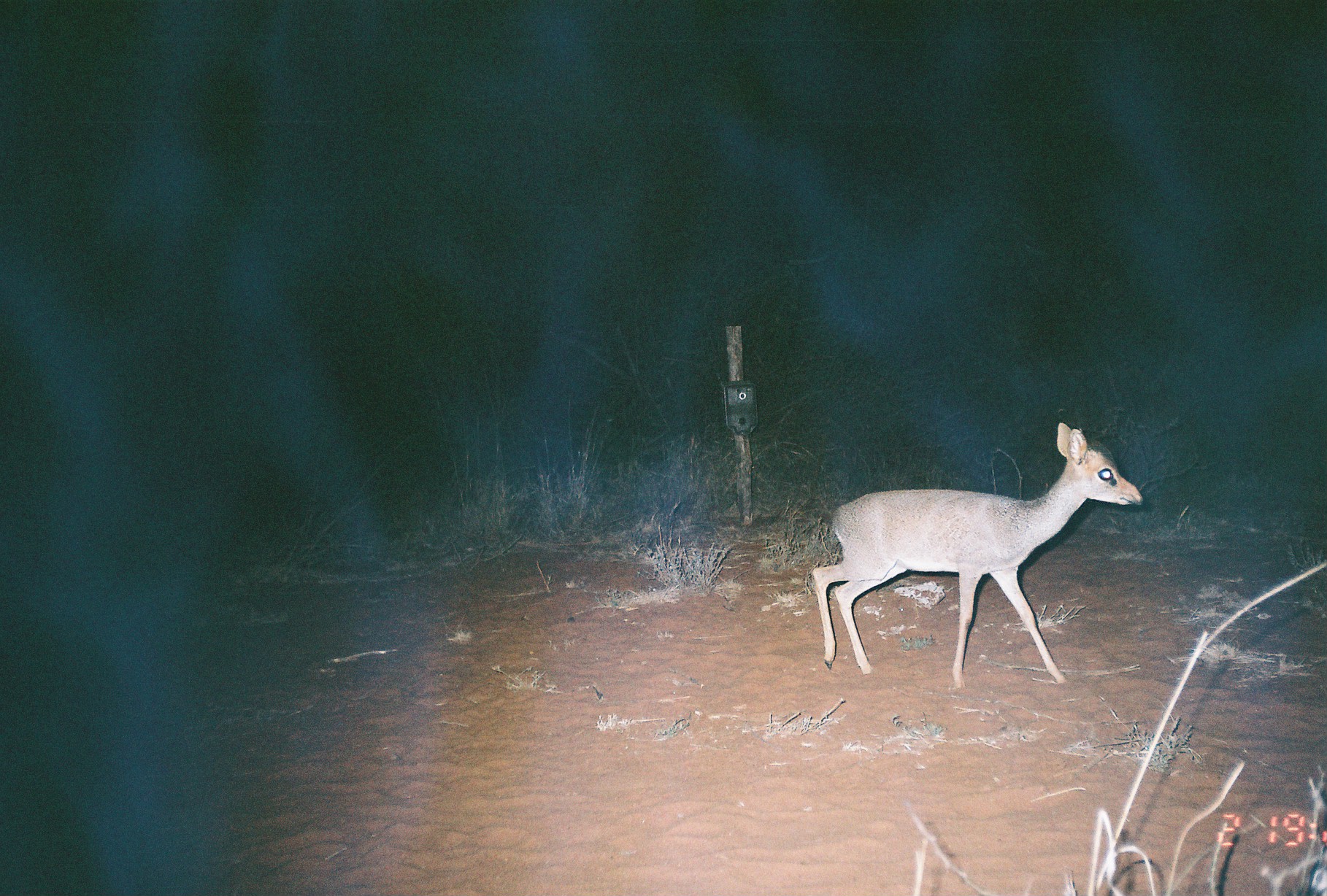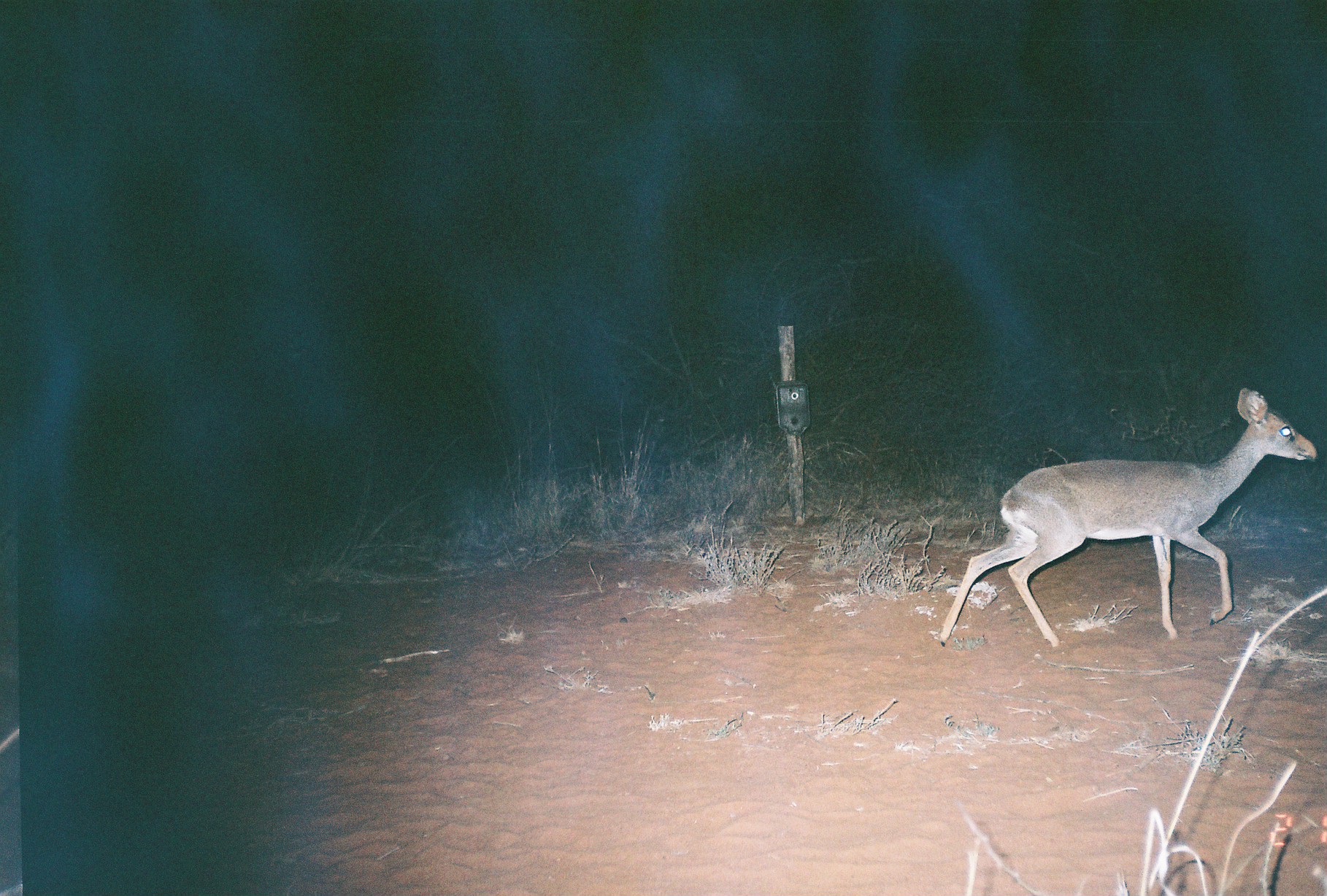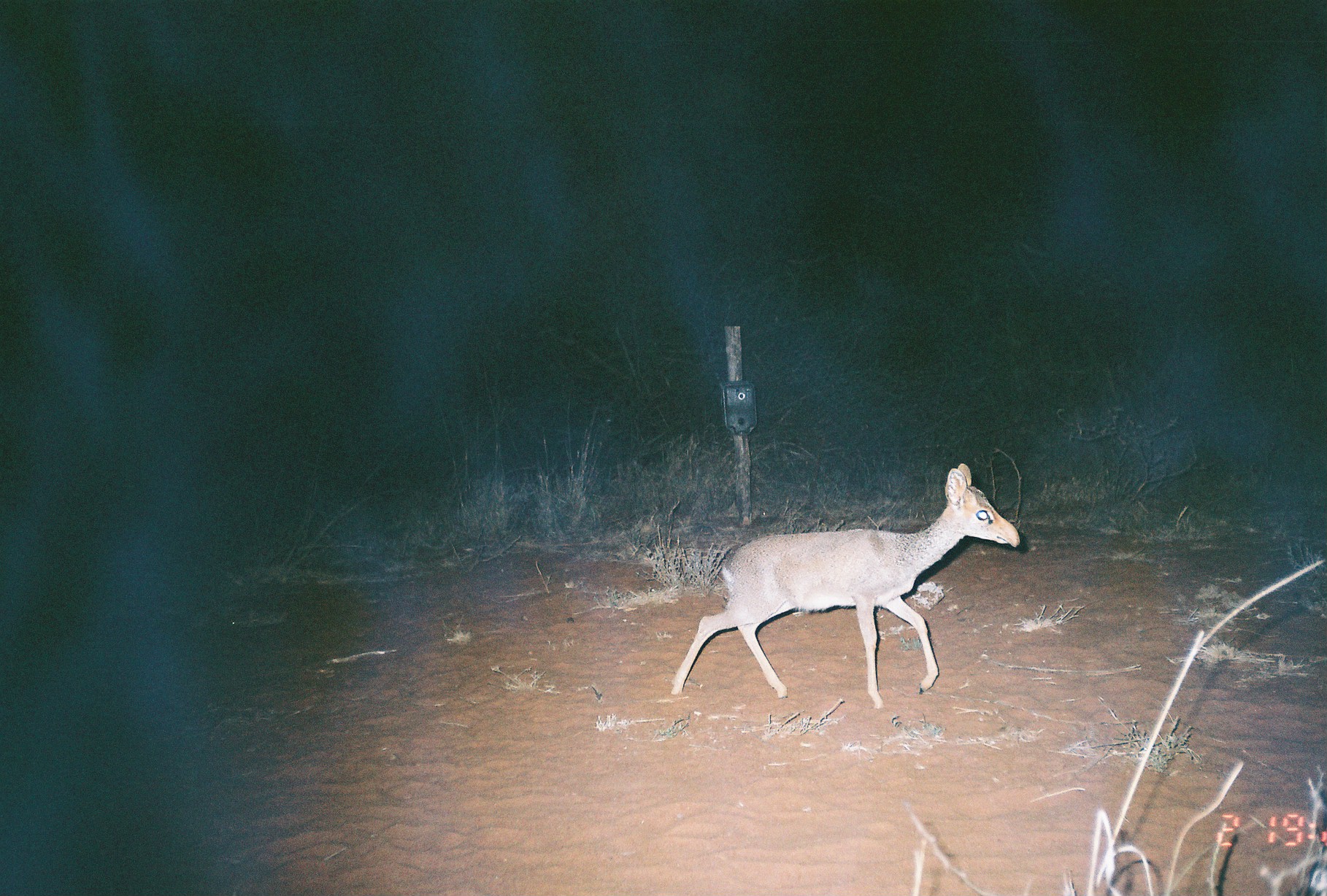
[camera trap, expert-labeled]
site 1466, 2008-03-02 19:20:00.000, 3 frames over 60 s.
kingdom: Animalia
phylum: Chordata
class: Mammalia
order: Artiodactyla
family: Bovidae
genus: Madoqua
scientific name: Madoqua guentheri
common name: günther's dik-dik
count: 1